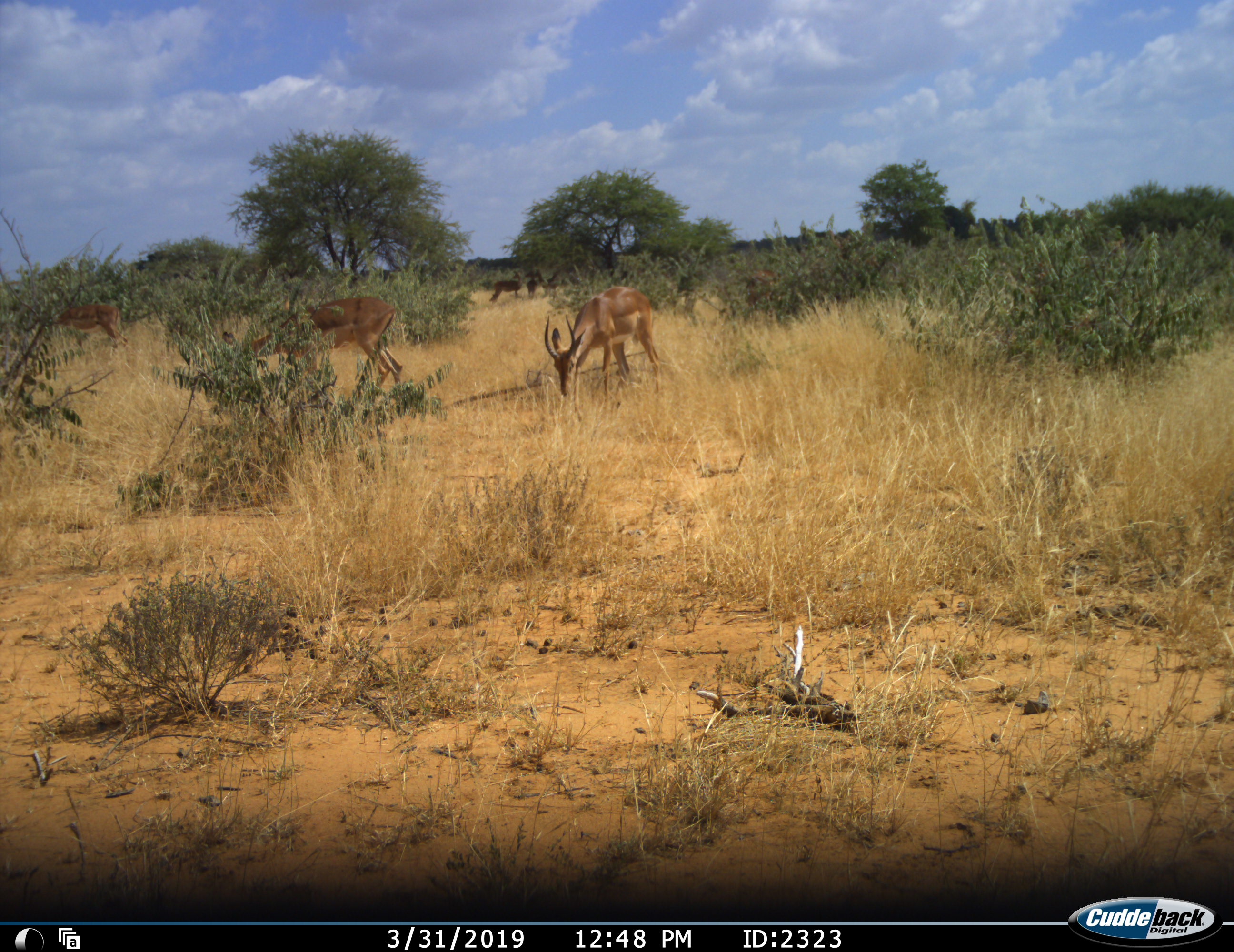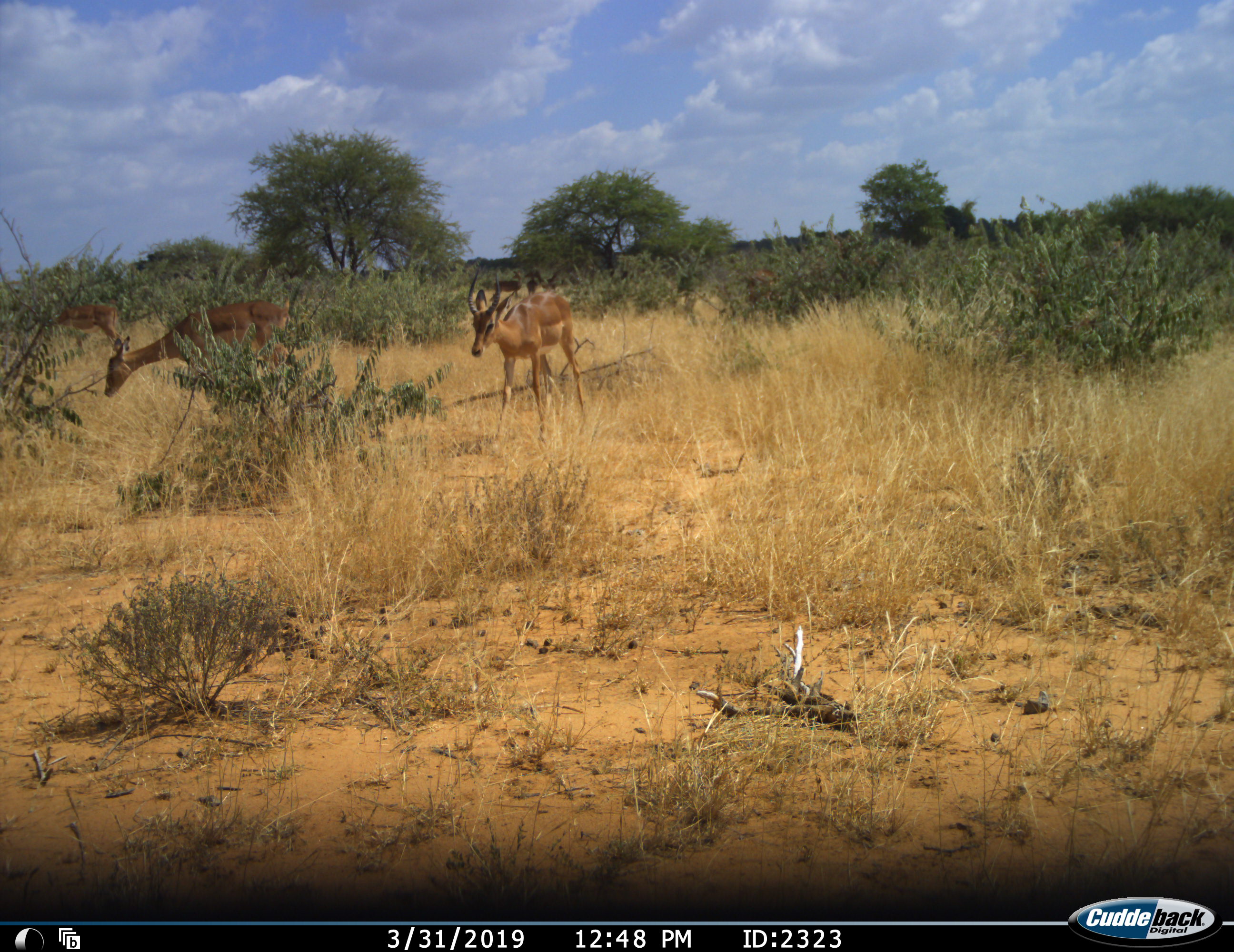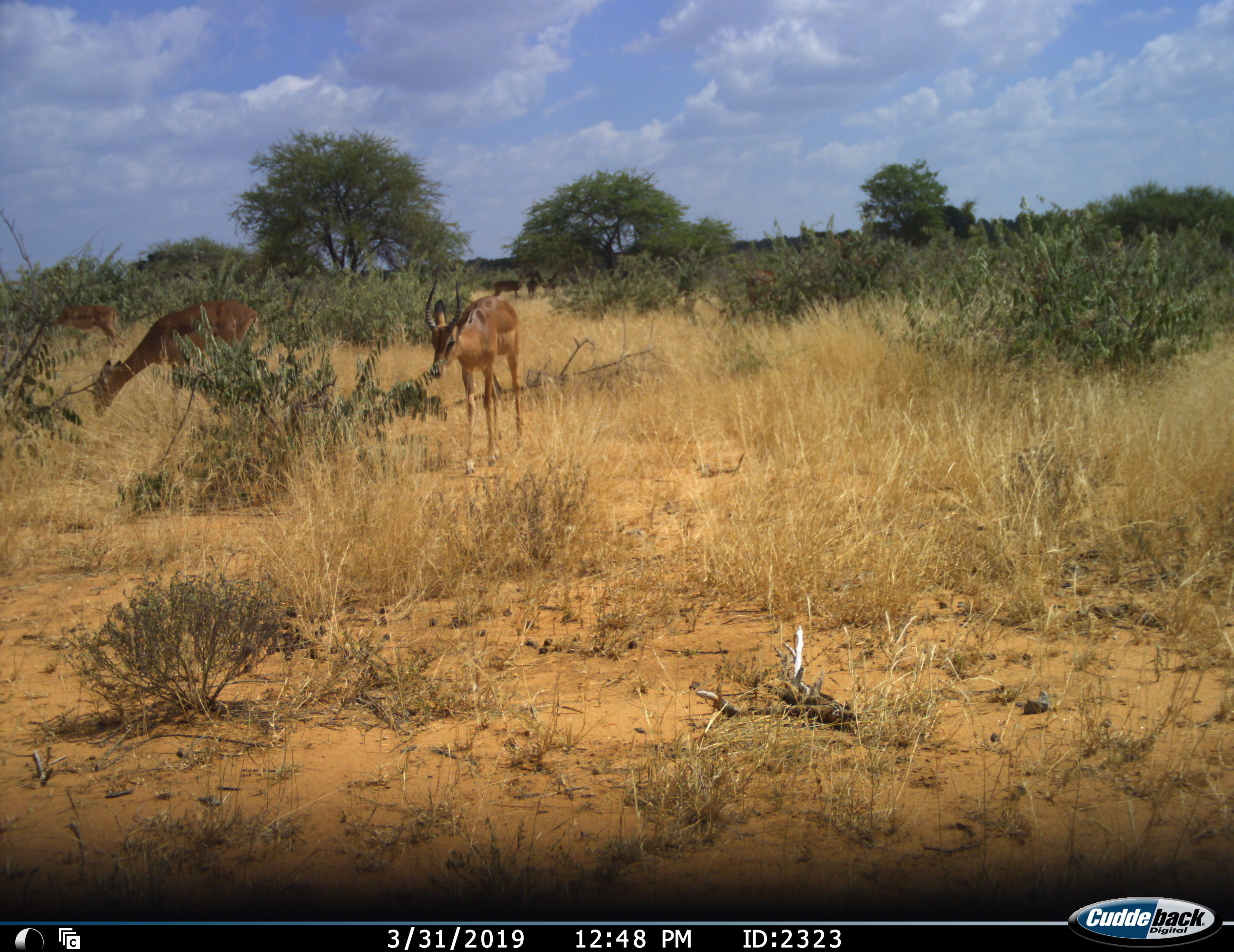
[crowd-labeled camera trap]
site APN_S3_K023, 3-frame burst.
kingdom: Animalia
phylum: Chordata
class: Mammalia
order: Artiodactyla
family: Bovidae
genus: Aepyceros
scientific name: Aepyceros melampus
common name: impala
Impala (Aepyceros melampus), count 6. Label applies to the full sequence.